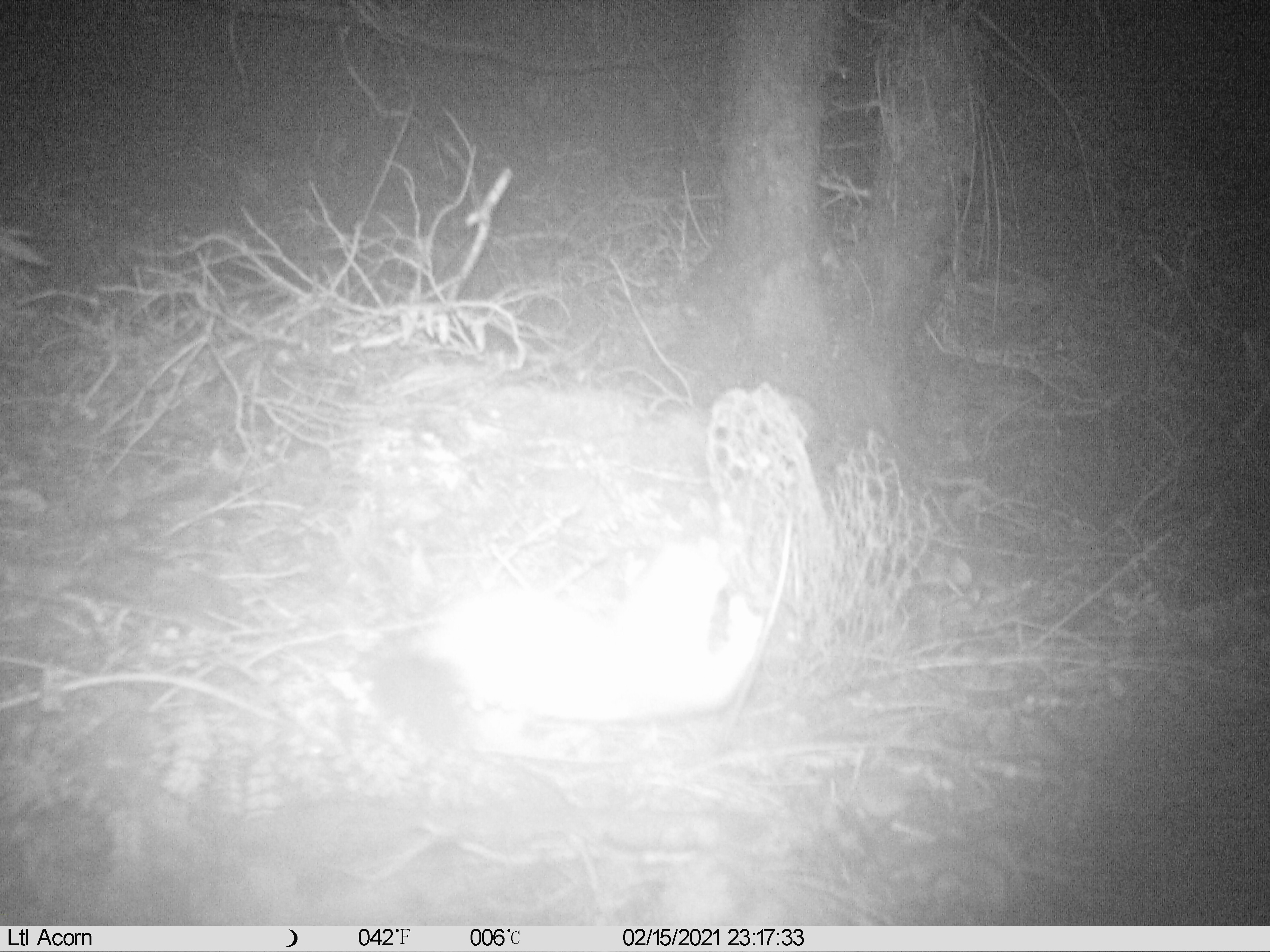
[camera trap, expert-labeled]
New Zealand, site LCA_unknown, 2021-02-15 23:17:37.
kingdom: Animalia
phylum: Chordata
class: Mammalia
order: Carnivora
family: Mustelidae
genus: Mustela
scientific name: Mustela erminea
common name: stoat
Stoat (Mustela erminea).